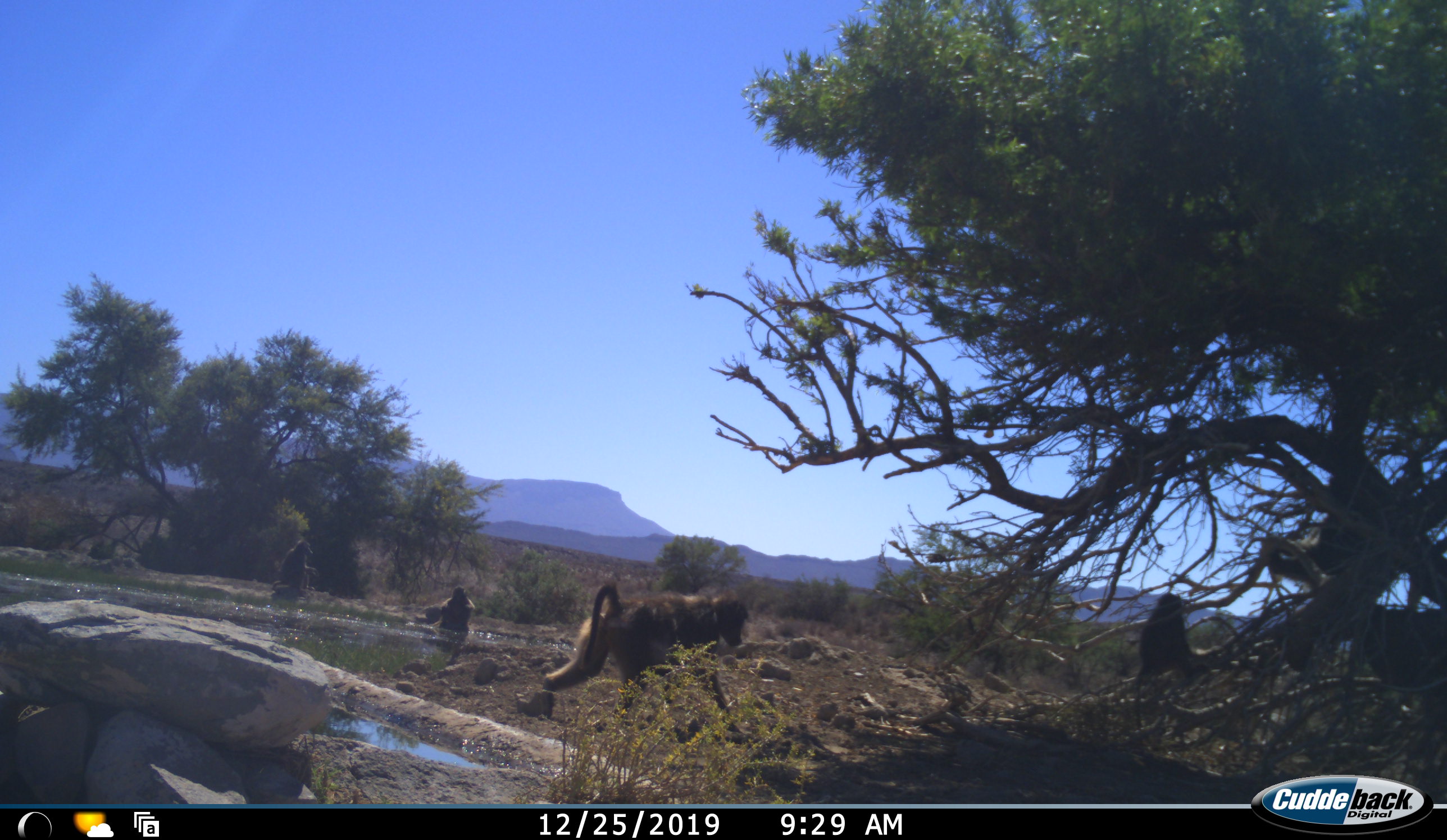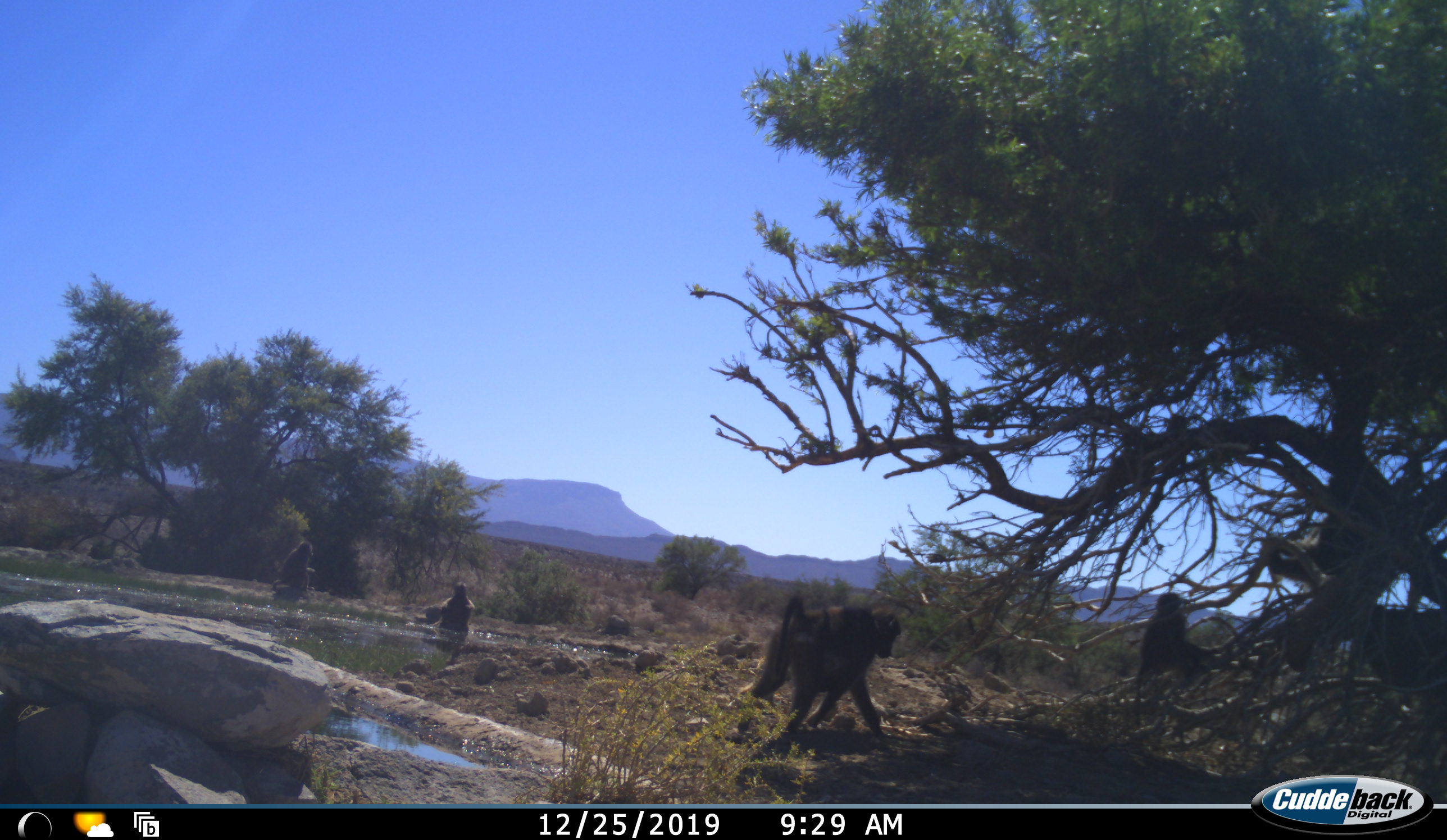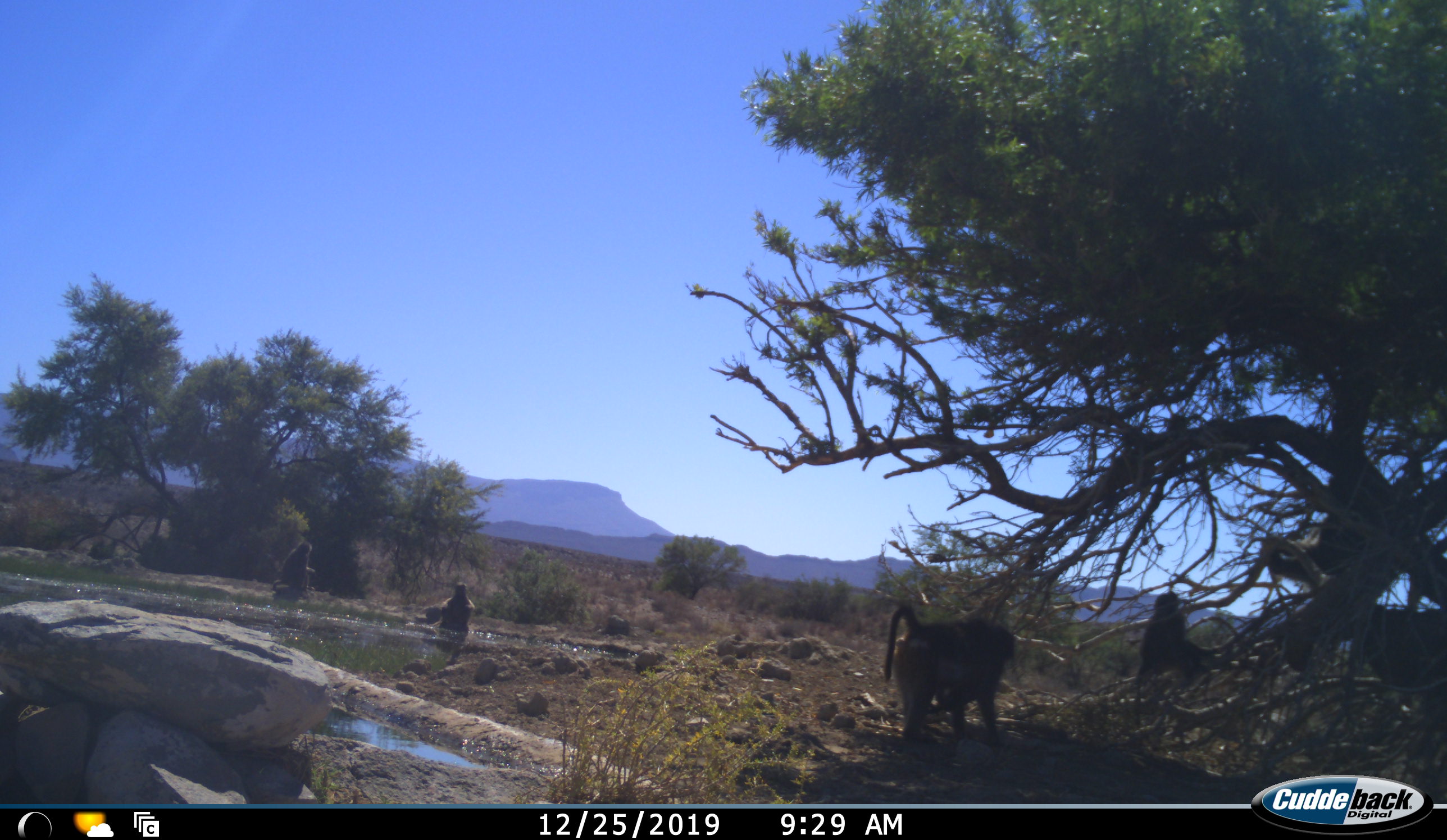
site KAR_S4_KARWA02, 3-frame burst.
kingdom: Animalia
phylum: Chordata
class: Mammalia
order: Primates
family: Cercopithecidae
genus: Papio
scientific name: Papio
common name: baboon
Baboon (Papio), count 4. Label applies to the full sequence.